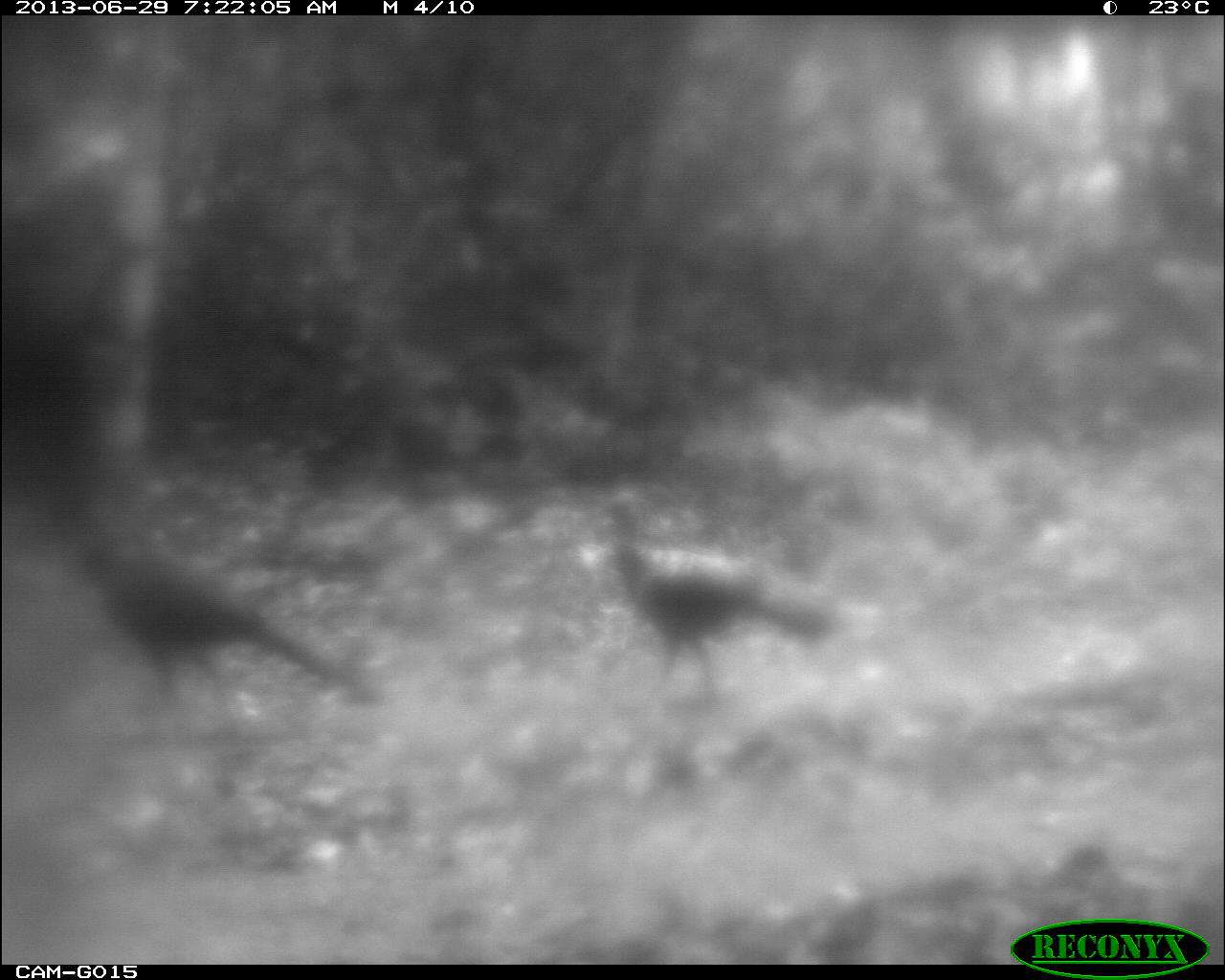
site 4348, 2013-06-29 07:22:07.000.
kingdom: Animalia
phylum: Chordata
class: Aves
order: Galliformes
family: Cracidae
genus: Crax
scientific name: Crax rubra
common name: great curassow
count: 3